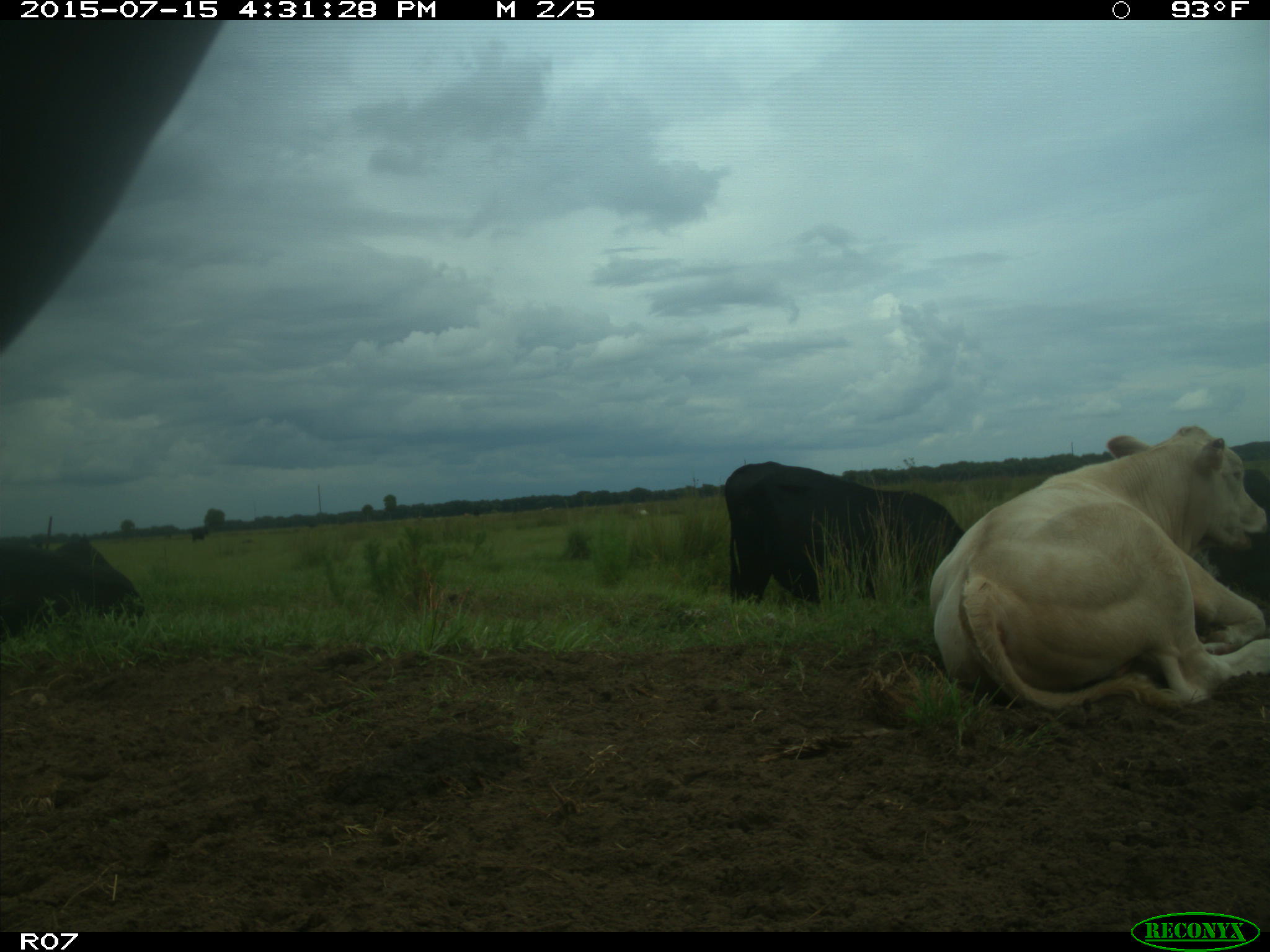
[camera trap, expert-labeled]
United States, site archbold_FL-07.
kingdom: Animalia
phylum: Chordata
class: Mammalia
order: Artiodactyla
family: Bovidae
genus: Bos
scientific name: Bos taurus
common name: domestic cow